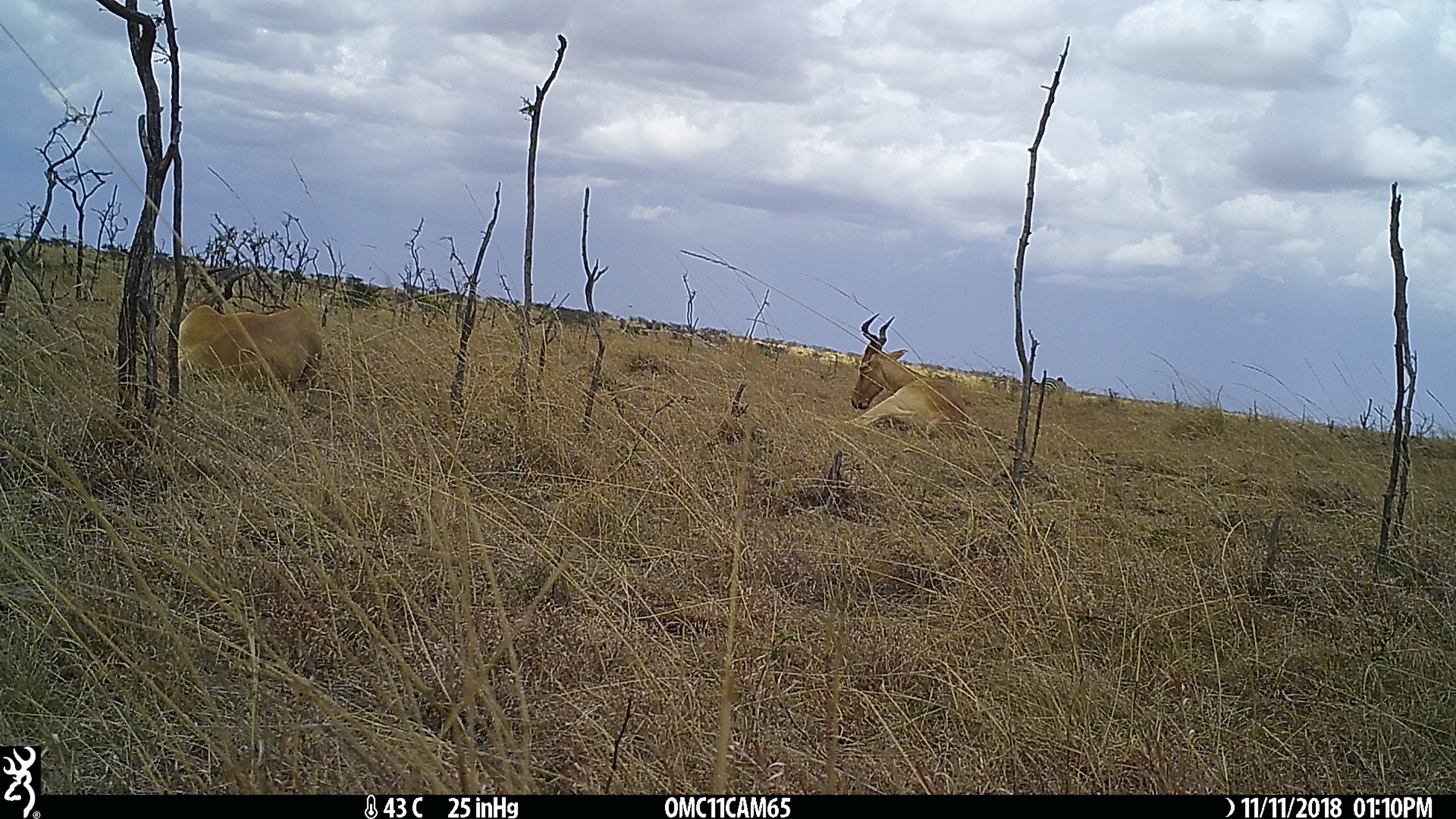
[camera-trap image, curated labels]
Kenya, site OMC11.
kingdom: Animalia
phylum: Chordata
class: Mammalia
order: Artiodactyla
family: Bovidae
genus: Alcelaphus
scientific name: Alcelaphus buselaphus cokii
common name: coke's hartebeest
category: hartebeest cokes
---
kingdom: Animalia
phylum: Chordata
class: Mammalia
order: Perissodactyla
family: Equidae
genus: Equus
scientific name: Equus quagga burchellii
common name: burchell's zebra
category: zebra